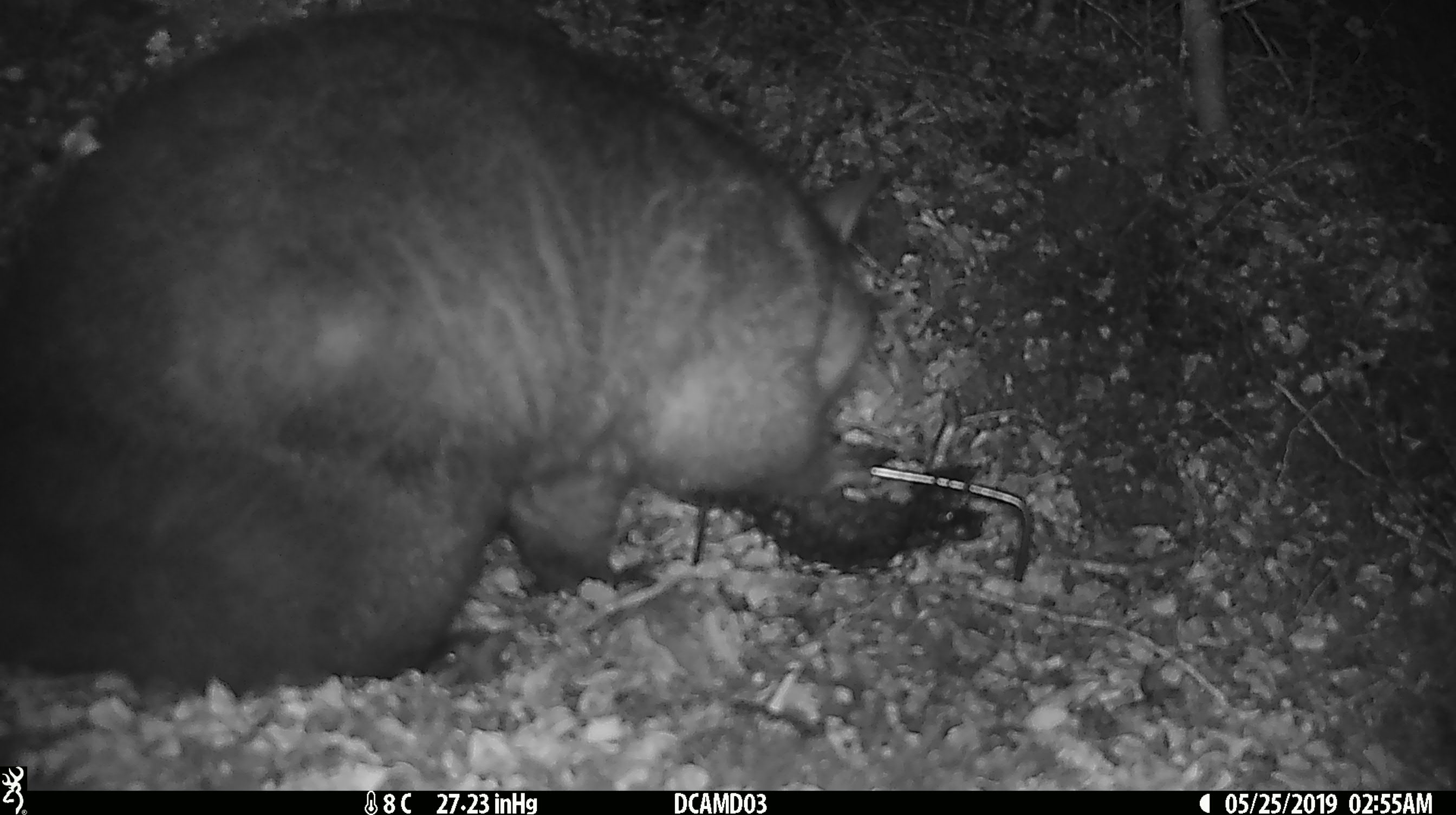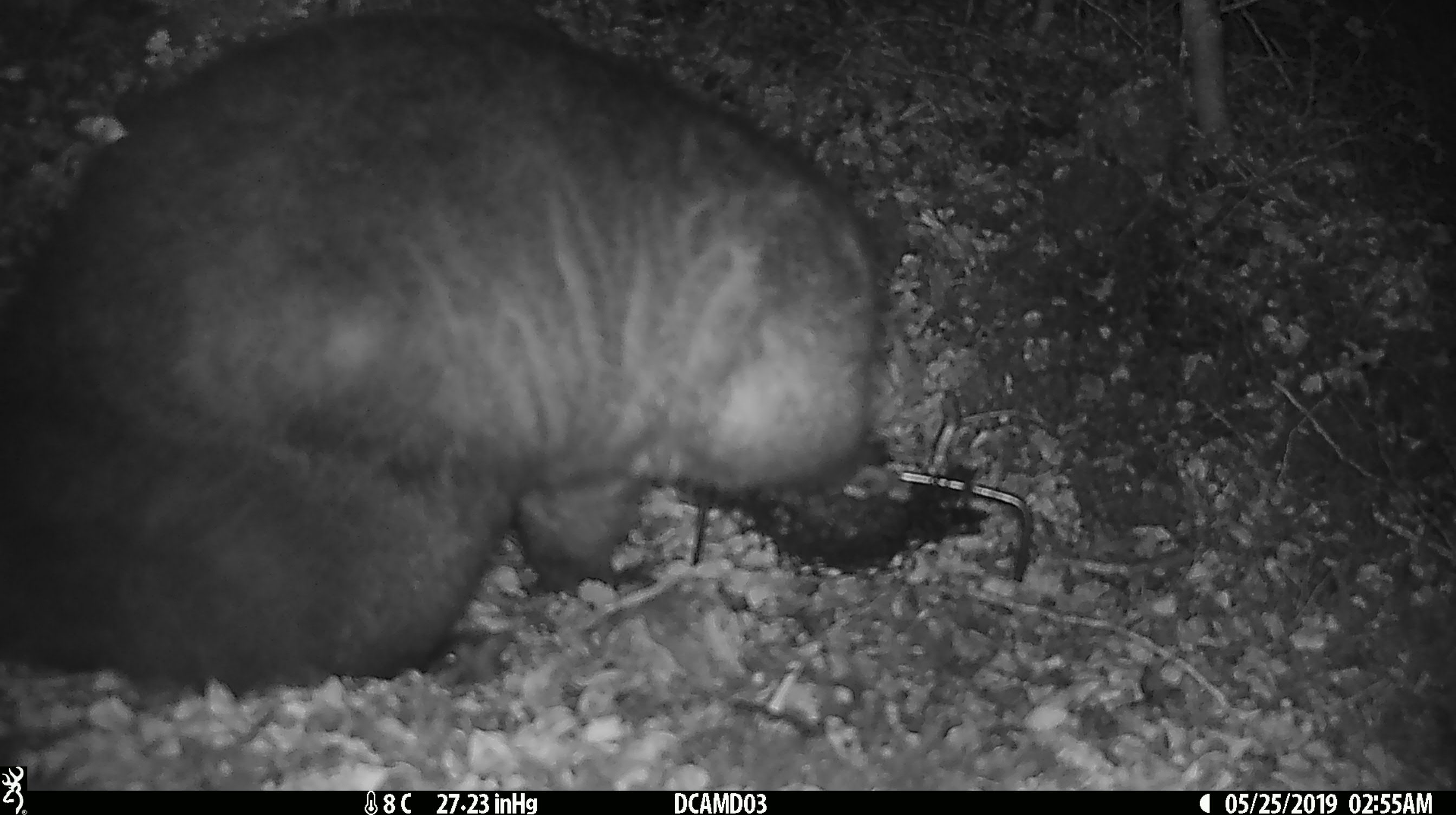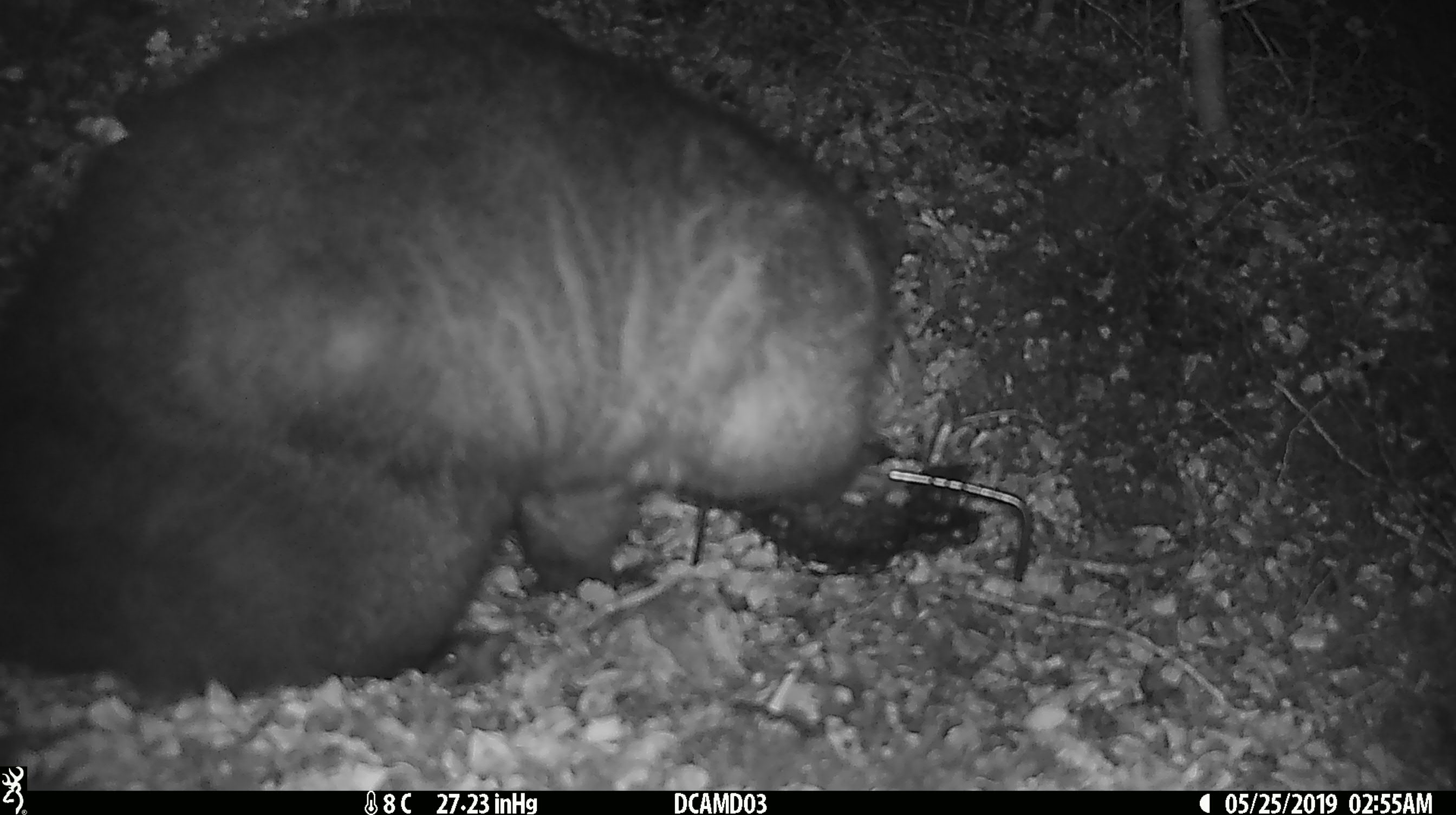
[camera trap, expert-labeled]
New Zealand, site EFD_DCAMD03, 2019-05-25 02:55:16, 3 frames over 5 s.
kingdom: Animalia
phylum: Chordata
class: Mammalia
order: Diprotodontia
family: Phalangeridae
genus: Trichosurus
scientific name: Trichosurus vulpecula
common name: common brushtail possum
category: possum